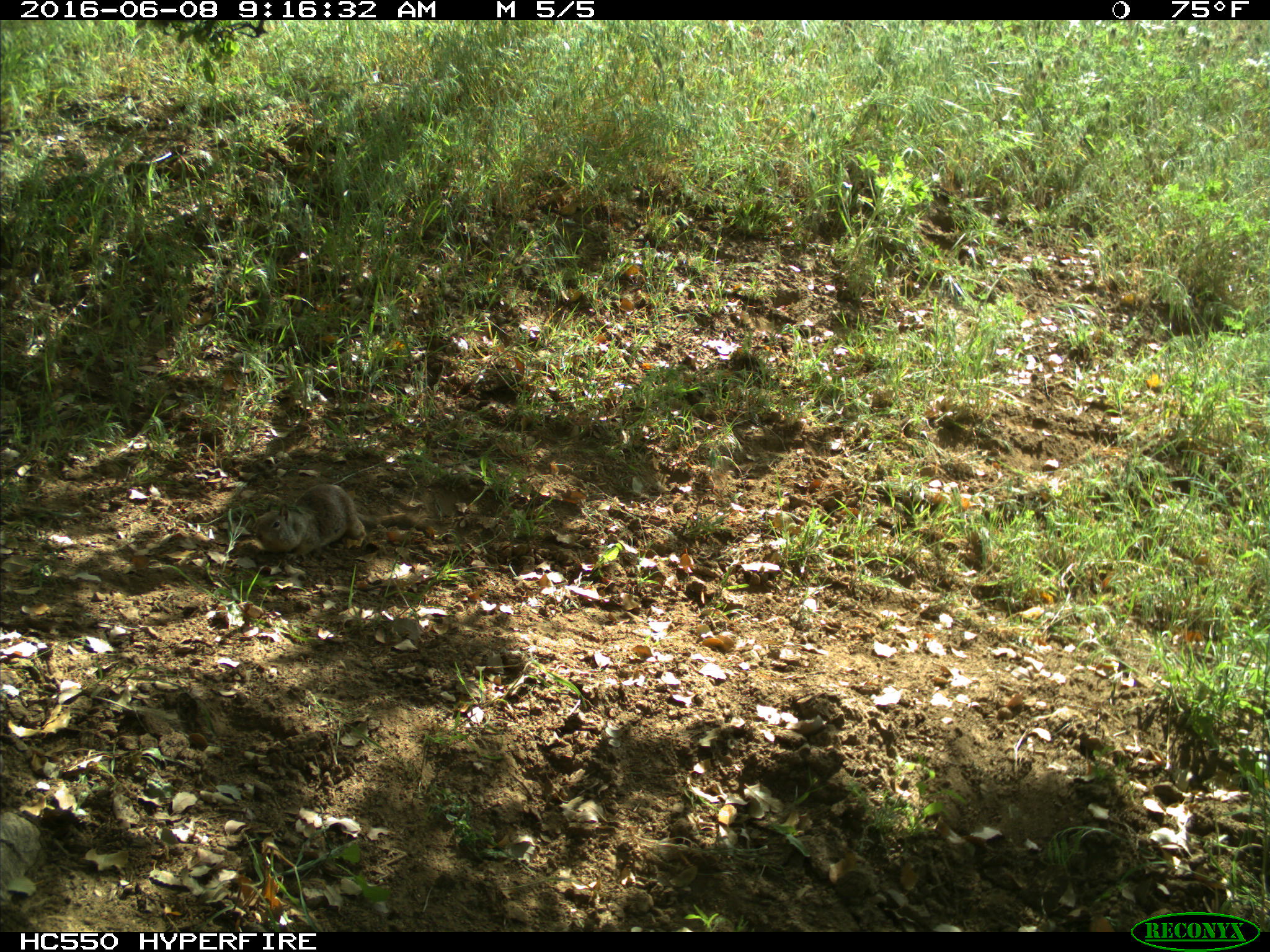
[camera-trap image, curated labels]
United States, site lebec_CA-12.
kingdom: Animalia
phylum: Chordata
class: Mammalia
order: Rodentia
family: Sciuridae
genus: Otospermophilus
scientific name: Otospermophilus beecheyi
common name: california ground squirrel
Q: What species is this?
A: Otospermophilus beecheyi (california ground squirrel).